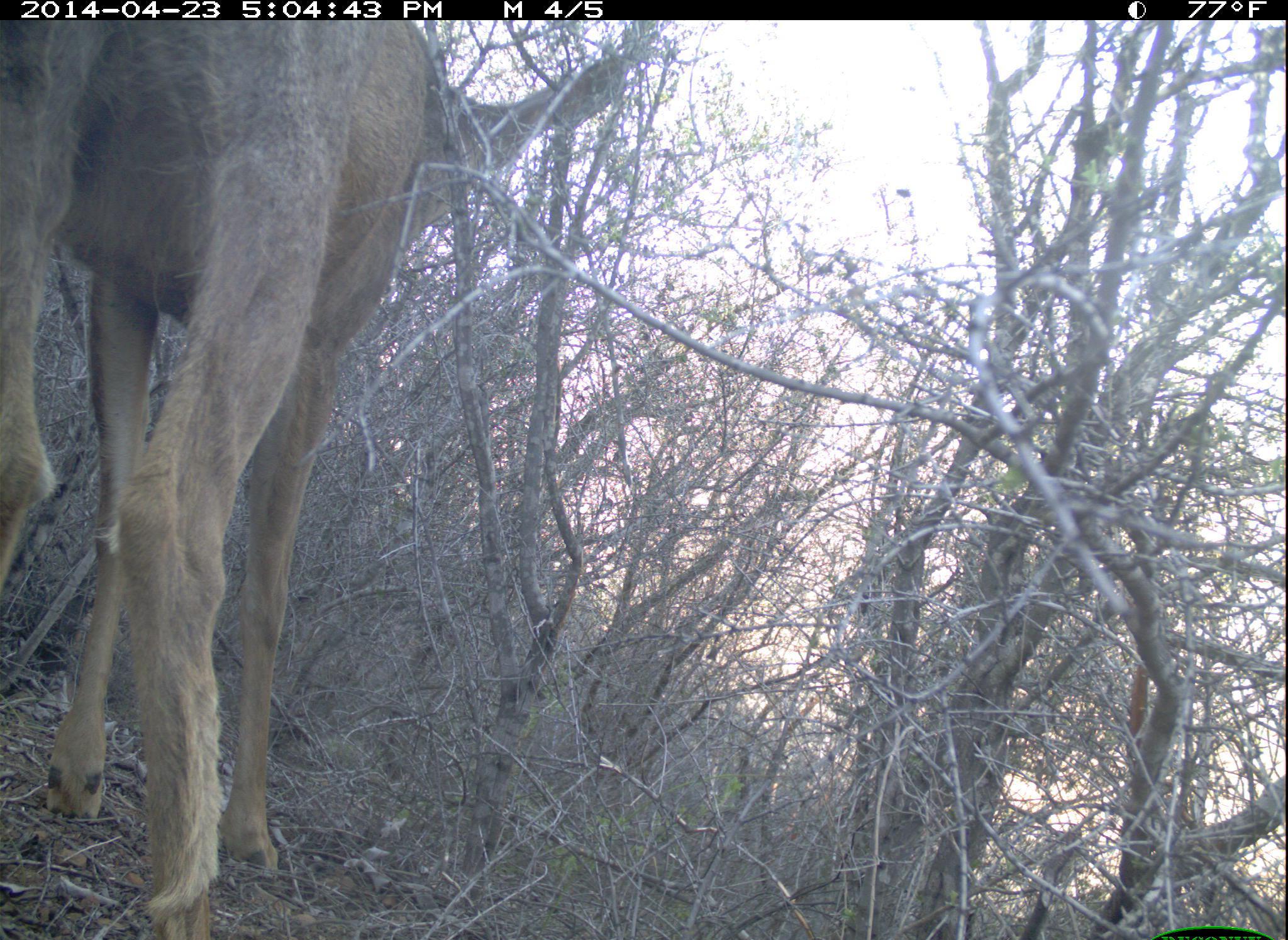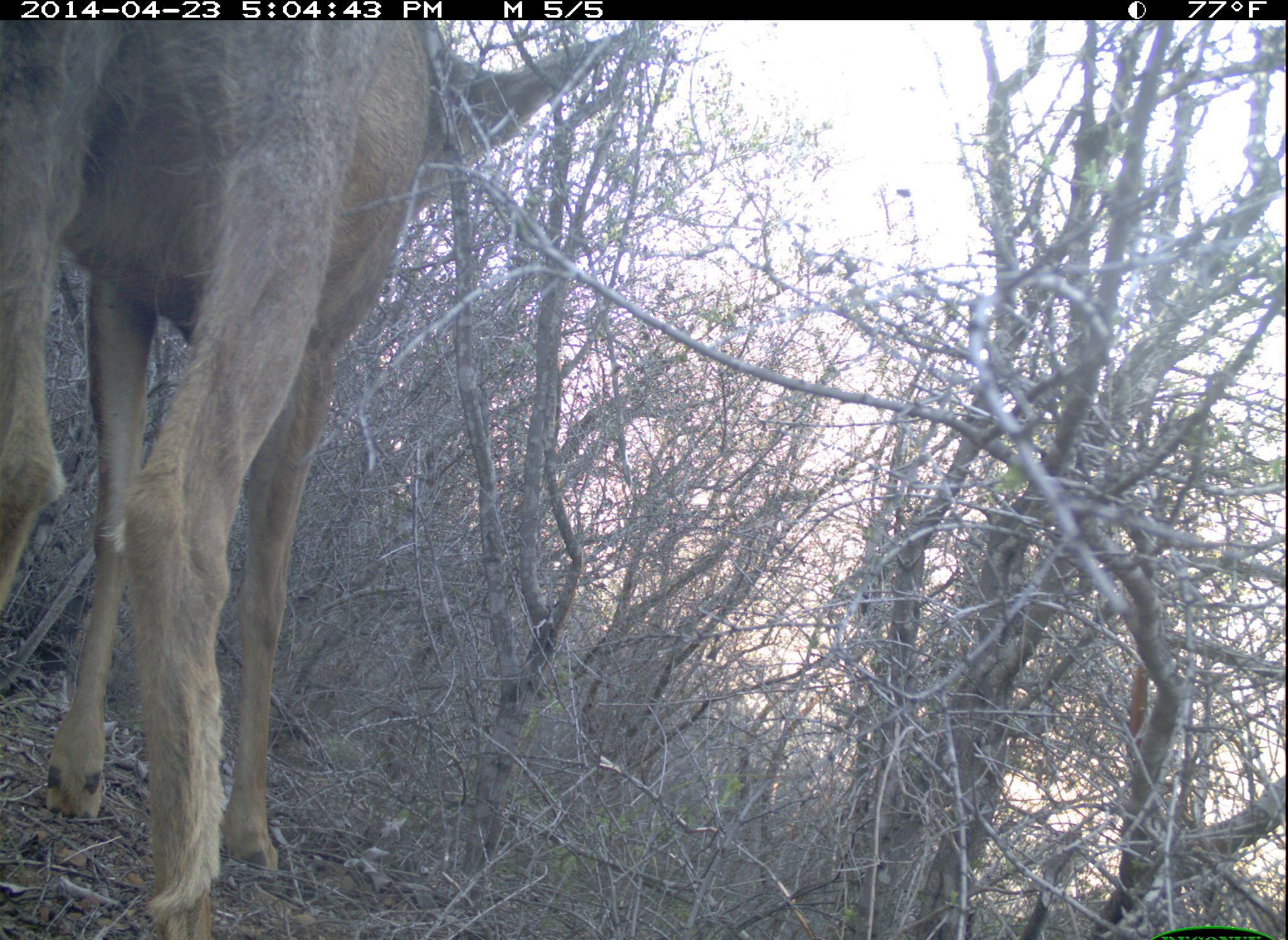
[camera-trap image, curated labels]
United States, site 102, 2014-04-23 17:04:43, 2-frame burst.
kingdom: Animalia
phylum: Chordata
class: Mammalia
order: Artiodactyla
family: Cervidae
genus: Odocoileus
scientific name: Odocoileus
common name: deer